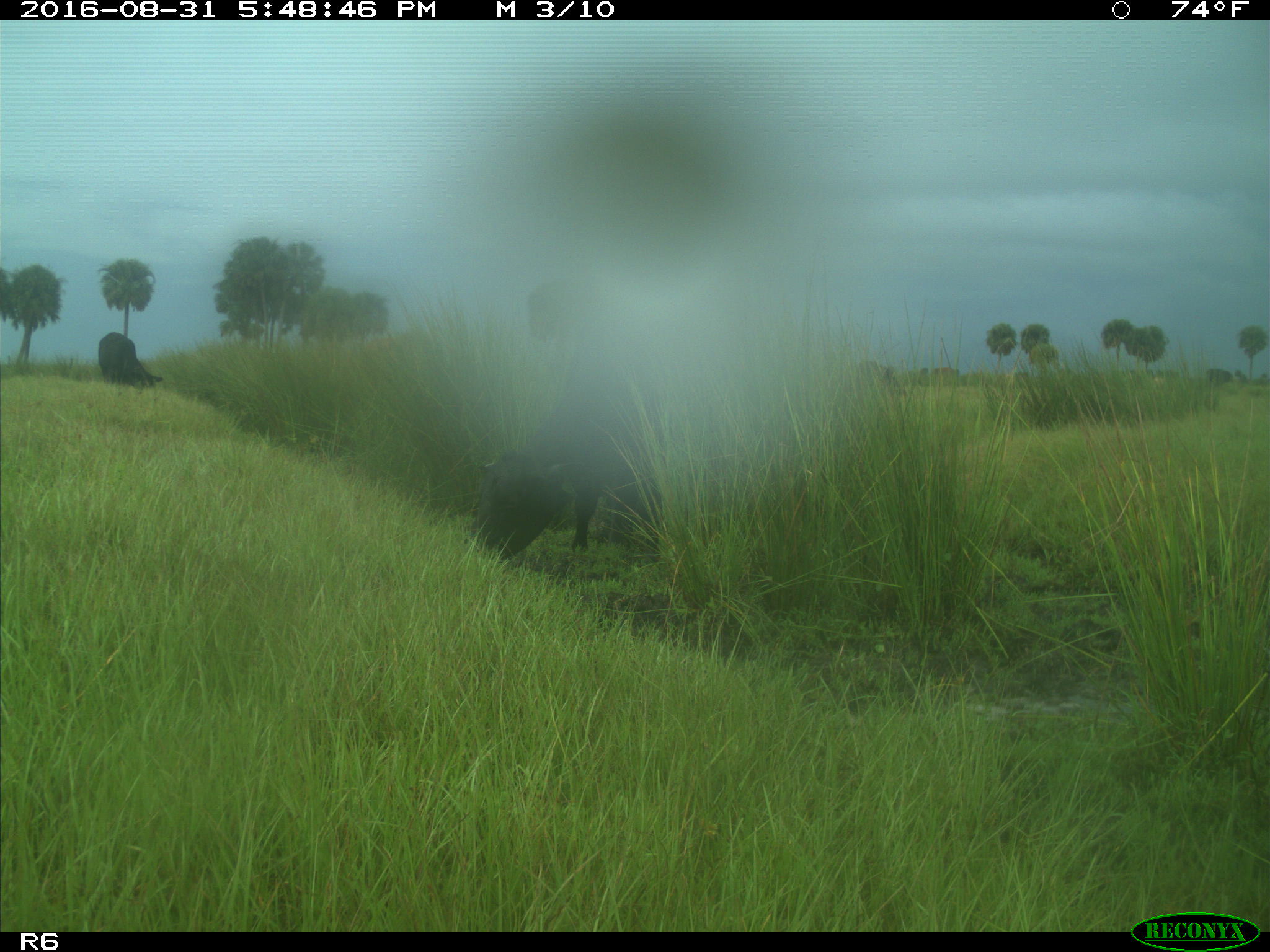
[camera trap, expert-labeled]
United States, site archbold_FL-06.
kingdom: Animalia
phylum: Chordata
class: Mammalia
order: Artiodactyla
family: Bovidae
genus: Bos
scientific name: Bos taurus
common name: domestic cow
Bos taurus (domestic cow).